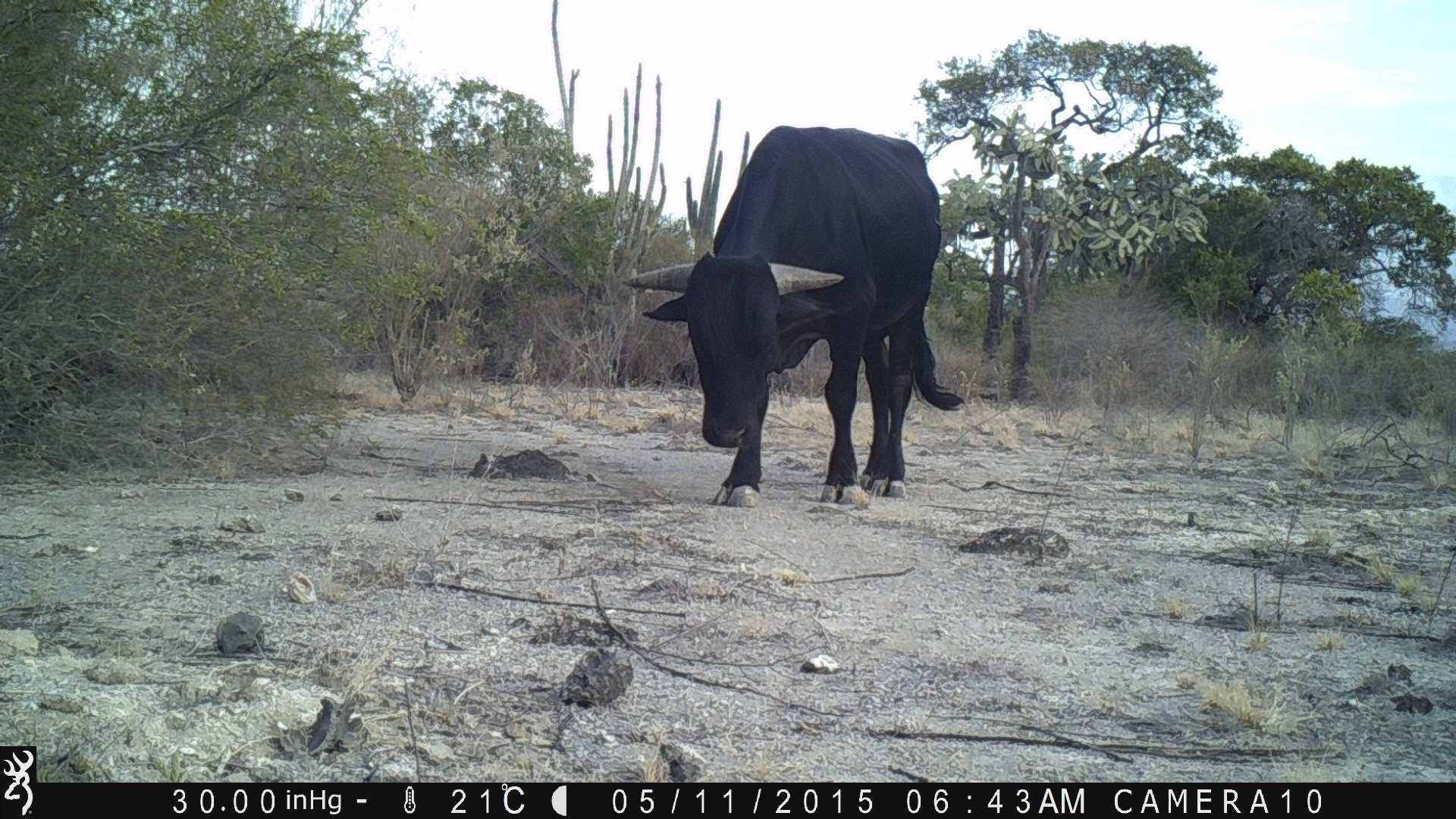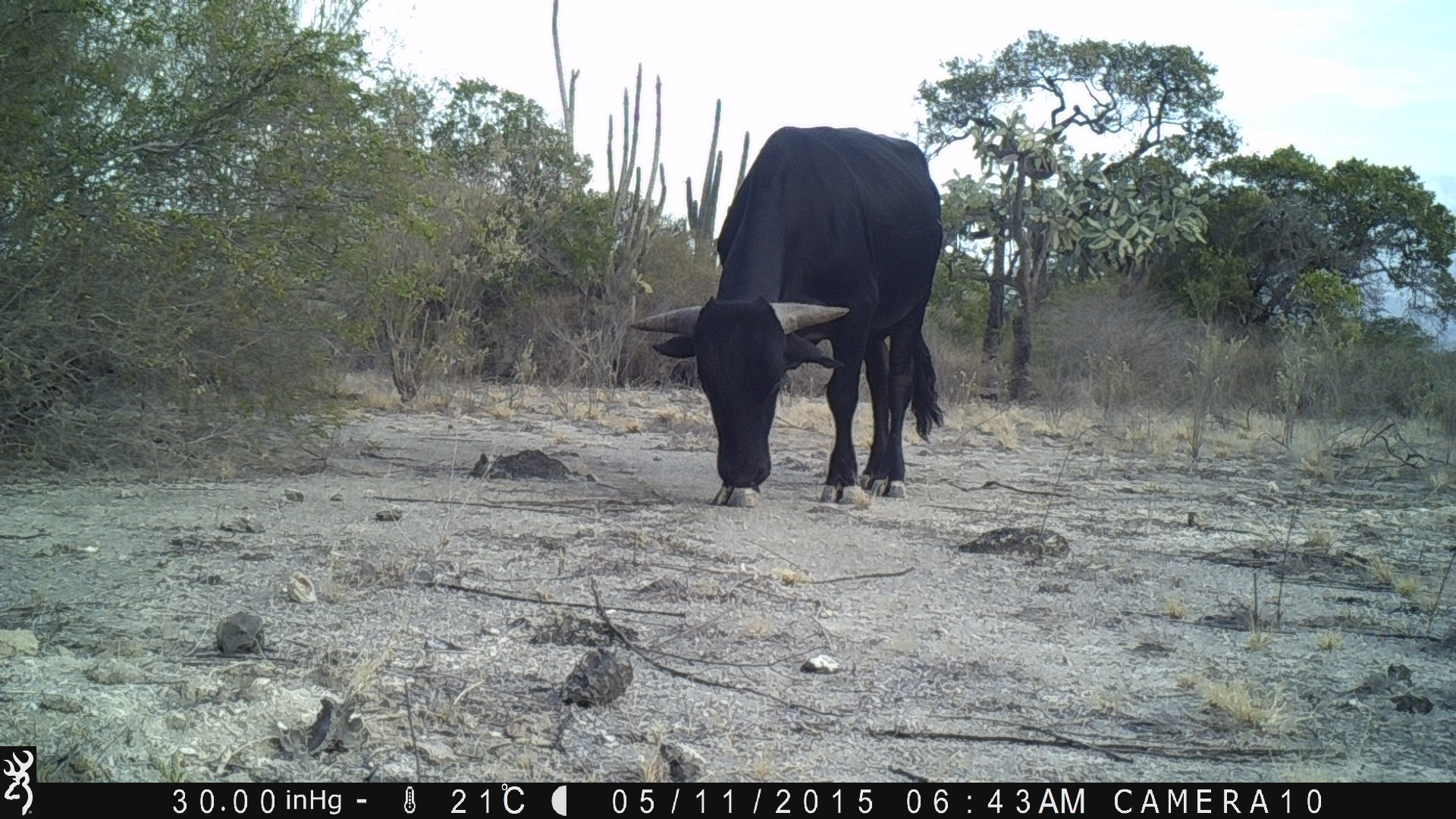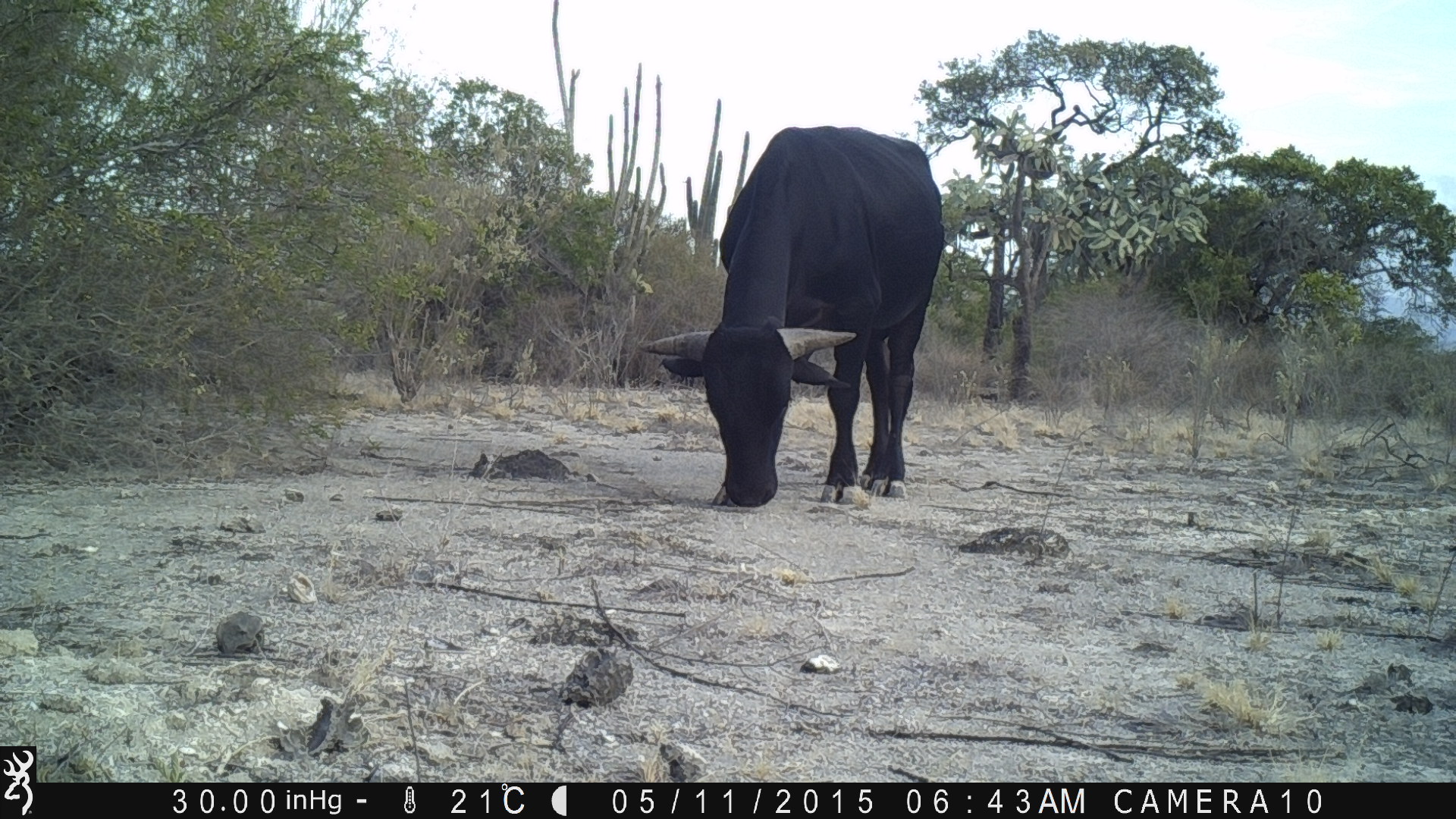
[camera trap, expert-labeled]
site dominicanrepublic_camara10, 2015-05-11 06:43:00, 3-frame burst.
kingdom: Animalia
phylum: Chordata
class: Mammalia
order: Artiodactyla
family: Bovidae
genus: Bos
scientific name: Bos taurus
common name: cattle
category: cow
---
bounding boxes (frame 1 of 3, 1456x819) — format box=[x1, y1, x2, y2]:
cow: box=[628, 121, 964, 507]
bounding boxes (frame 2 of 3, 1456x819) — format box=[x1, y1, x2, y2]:
cow: box=[630, 121, 947, 507]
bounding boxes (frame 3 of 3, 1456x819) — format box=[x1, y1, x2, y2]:
cow: box=[643, 123, 946, 505]